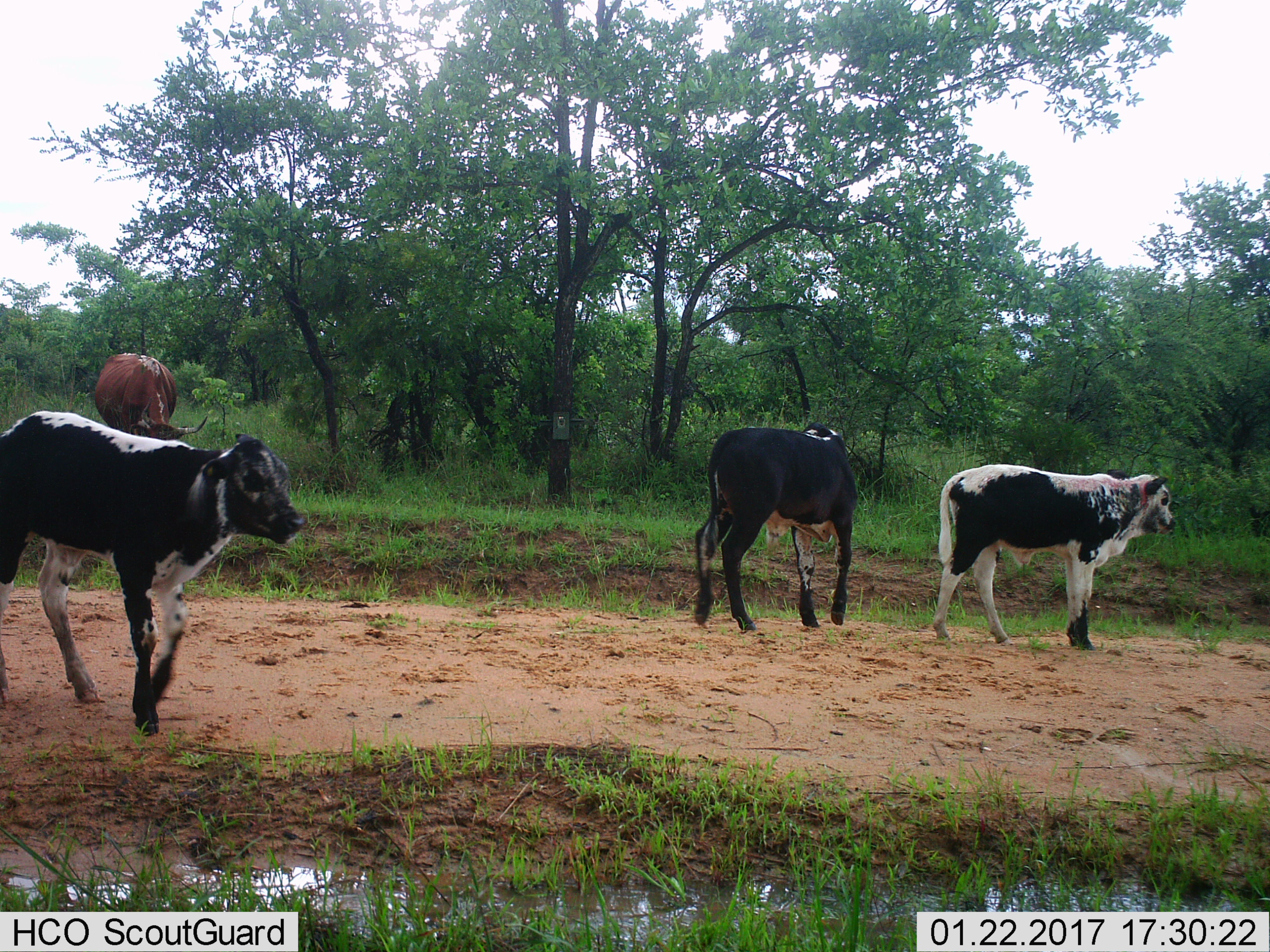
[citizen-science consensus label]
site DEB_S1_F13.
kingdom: Animalia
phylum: Chordata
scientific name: Vertebrata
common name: domestic animal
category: domesticanimal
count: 4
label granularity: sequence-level